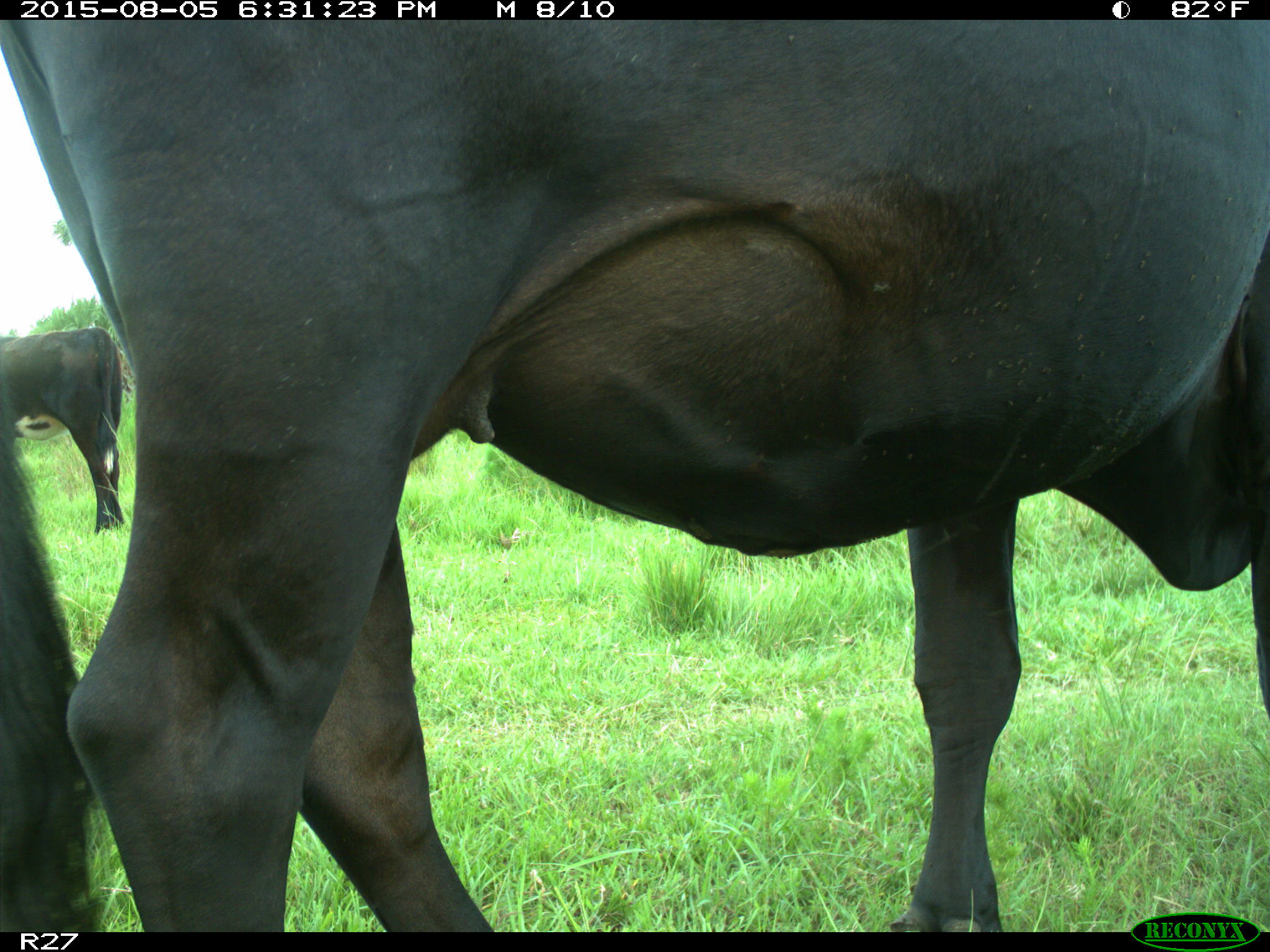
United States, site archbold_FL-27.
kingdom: Animalia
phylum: Chordata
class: Mammalia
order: Artiodactyla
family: Bovidae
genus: Bos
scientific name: Bos taurus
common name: domestic cow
Bos taurus (domestic cow).